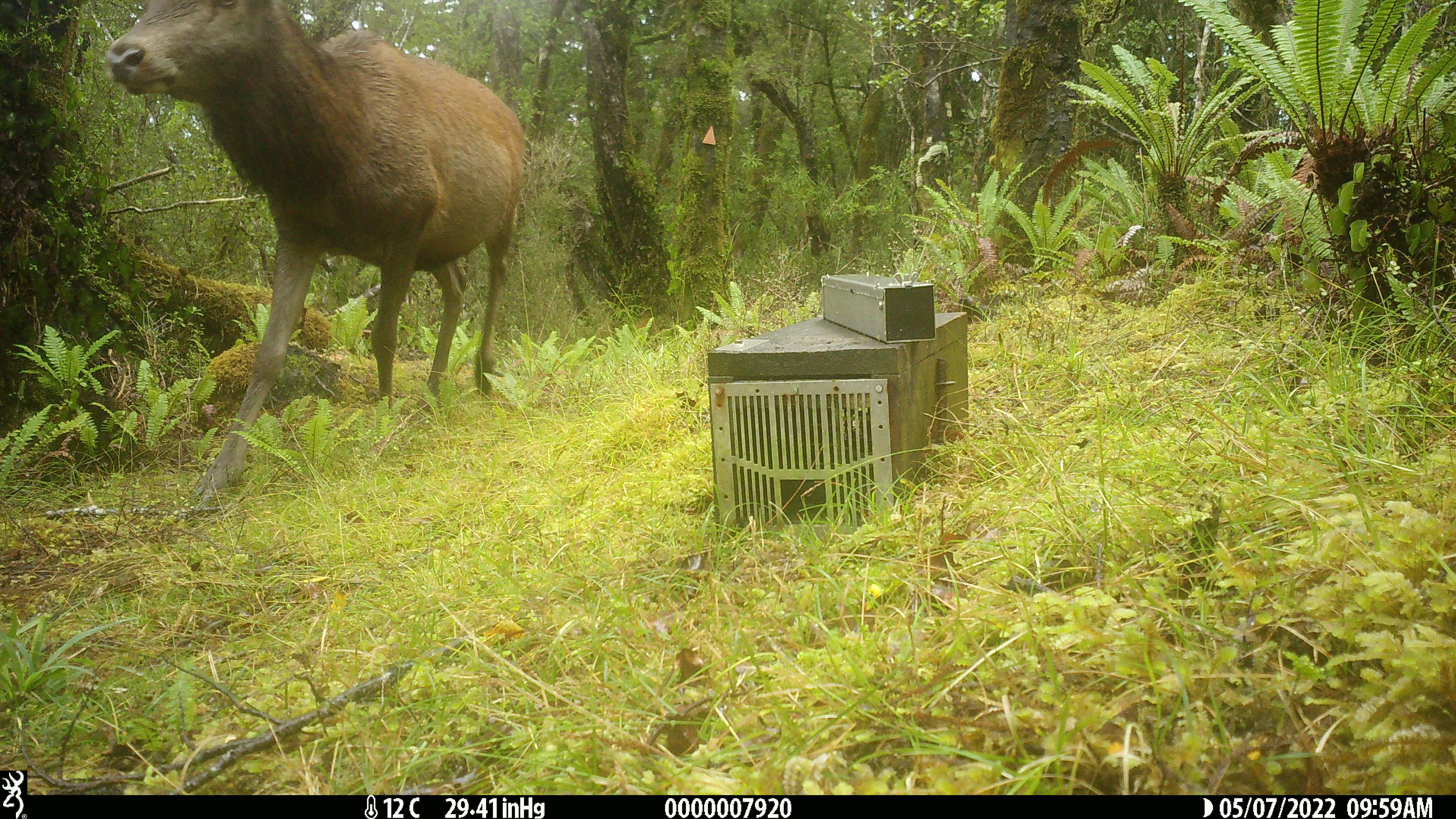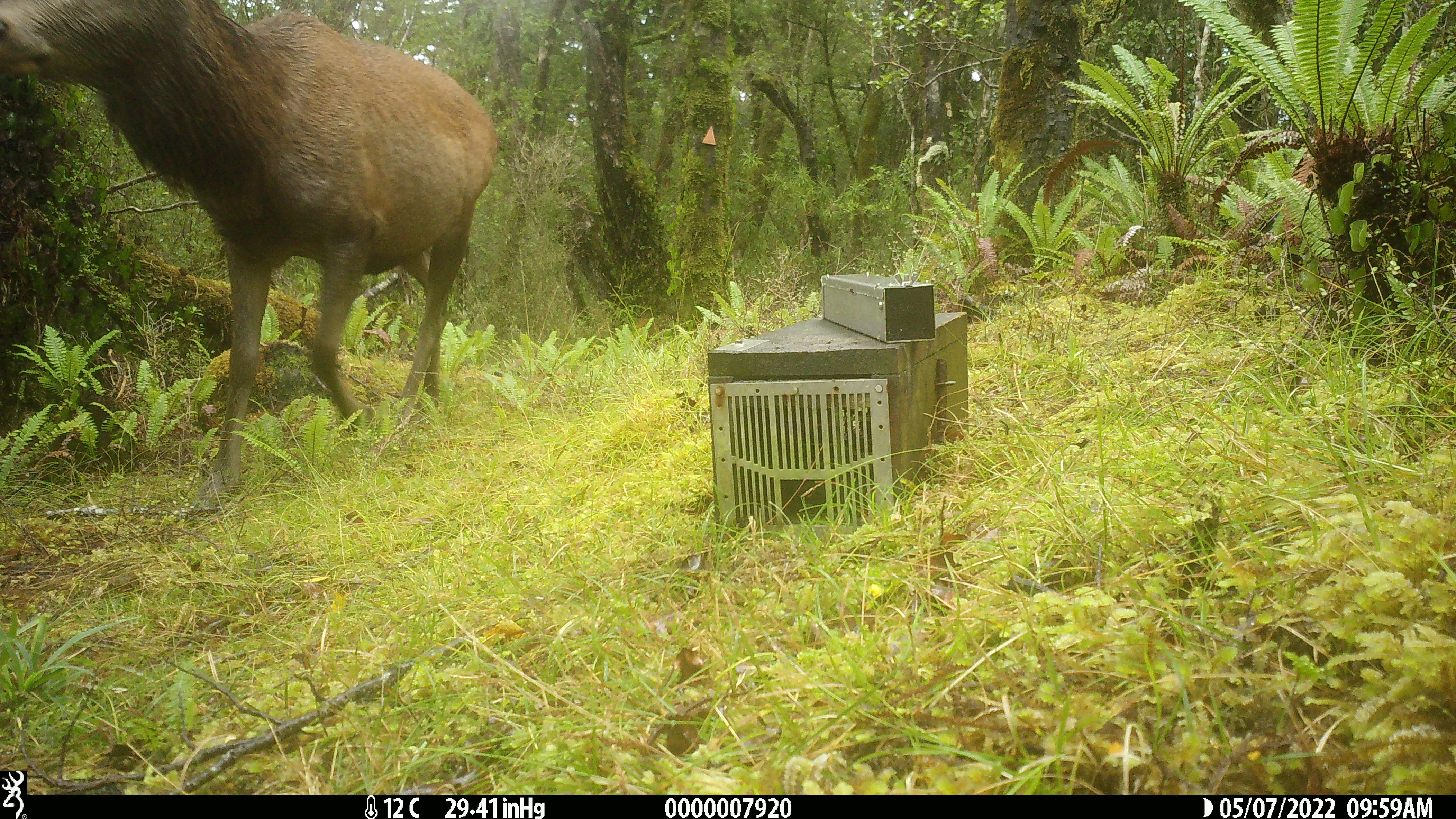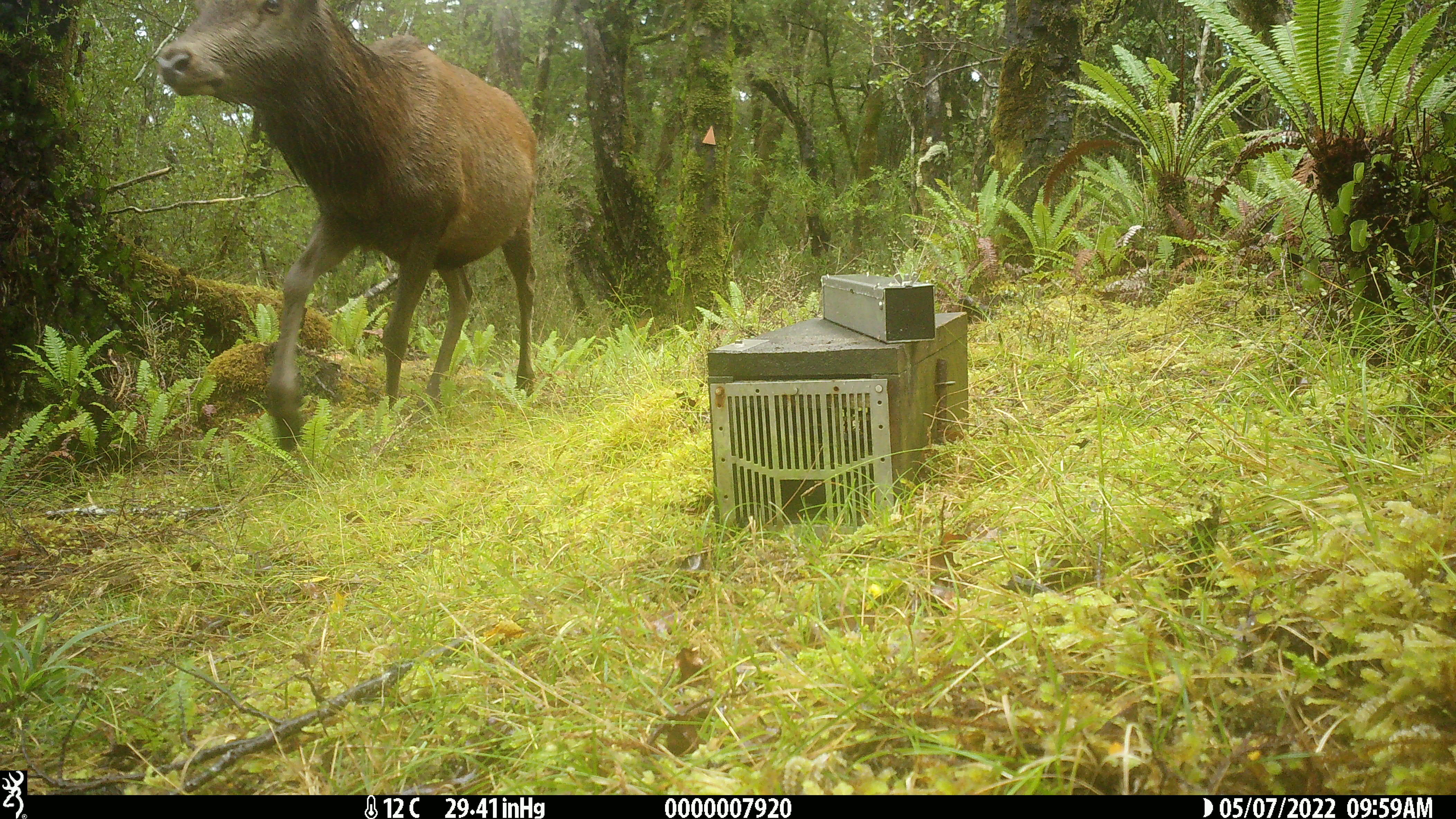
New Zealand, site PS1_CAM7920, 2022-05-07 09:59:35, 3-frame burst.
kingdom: Animalia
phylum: Chordata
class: Mammalia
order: Artiodactyla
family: Cervidae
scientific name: Cervidae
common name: deer